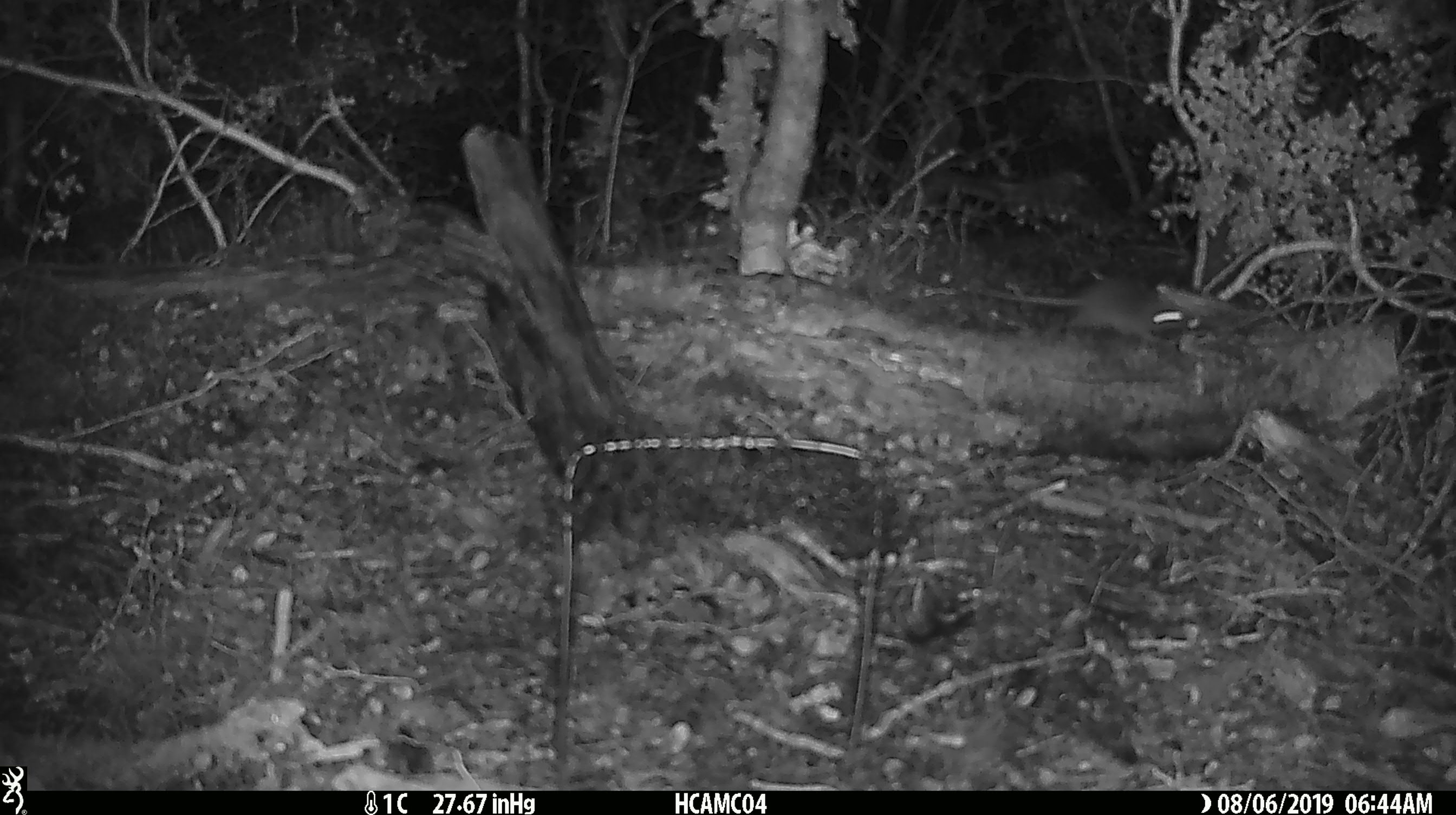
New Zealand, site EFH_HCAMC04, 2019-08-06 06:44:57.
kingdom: Animalia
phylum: Chordata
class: Mammalia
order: Rodentia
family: Muridae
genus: Mus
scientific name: Mus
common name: mouse